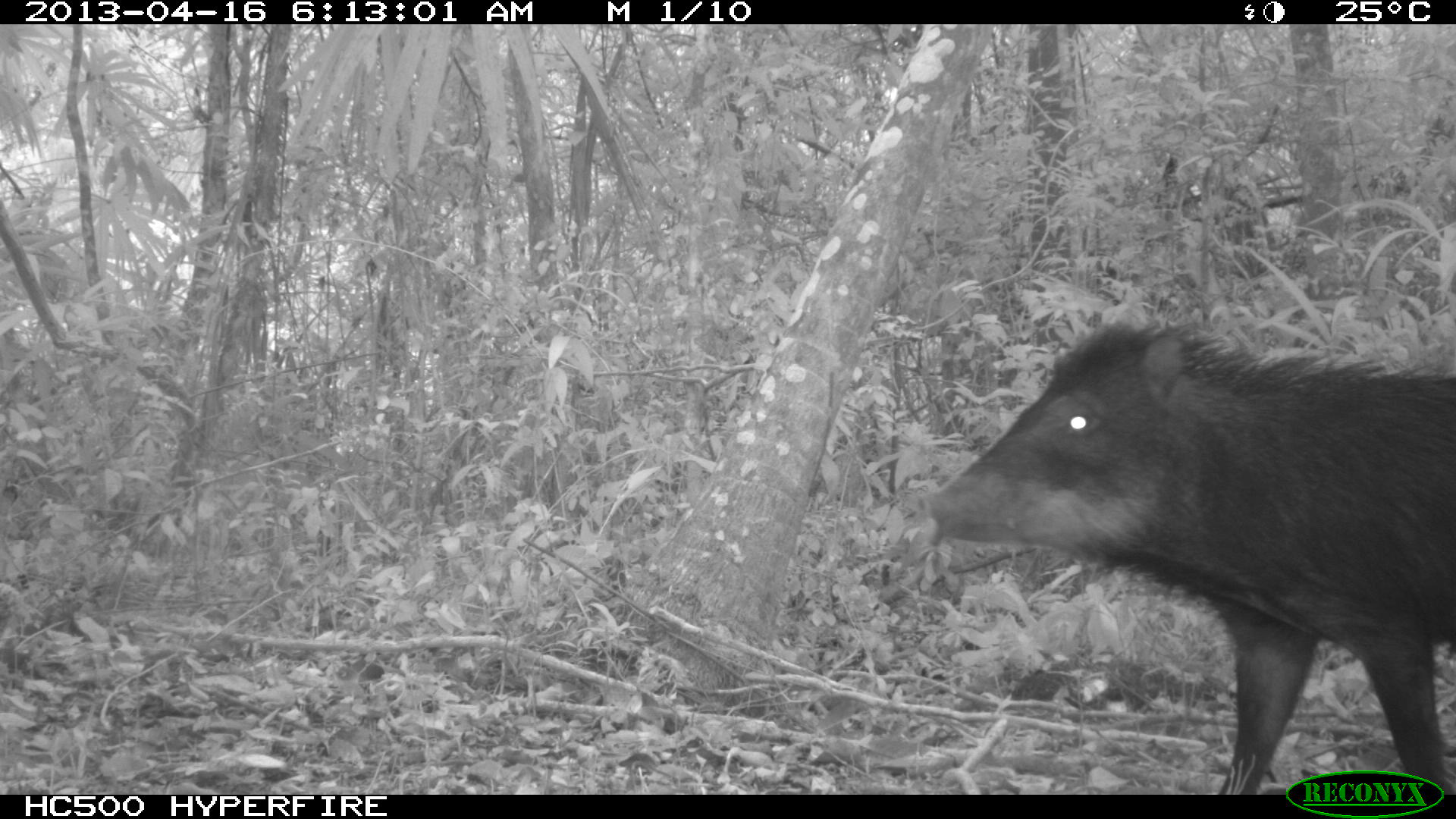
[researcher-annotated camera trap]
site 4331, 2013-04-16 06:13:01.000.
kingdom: Animalia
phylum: Chordata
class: Mammalia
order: Artiodactyla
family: Tayassuidae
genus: Tayassu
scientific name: Tayassu pecari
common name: white-lipped peccary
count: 5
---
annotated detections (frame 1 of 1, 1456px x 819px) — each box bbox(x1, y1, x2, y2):
tayassu pecari: bbox(910, 313, 1456, 793)